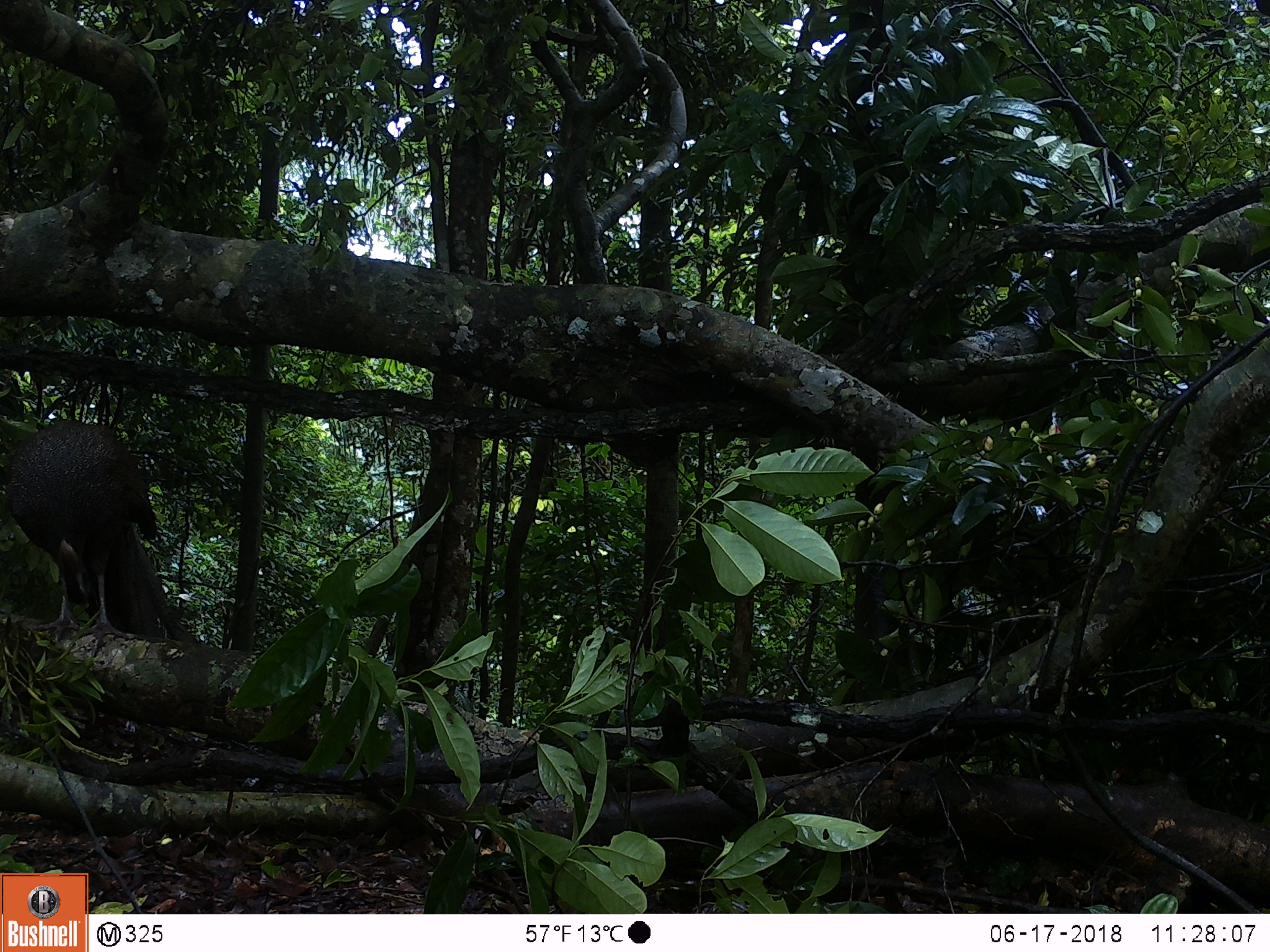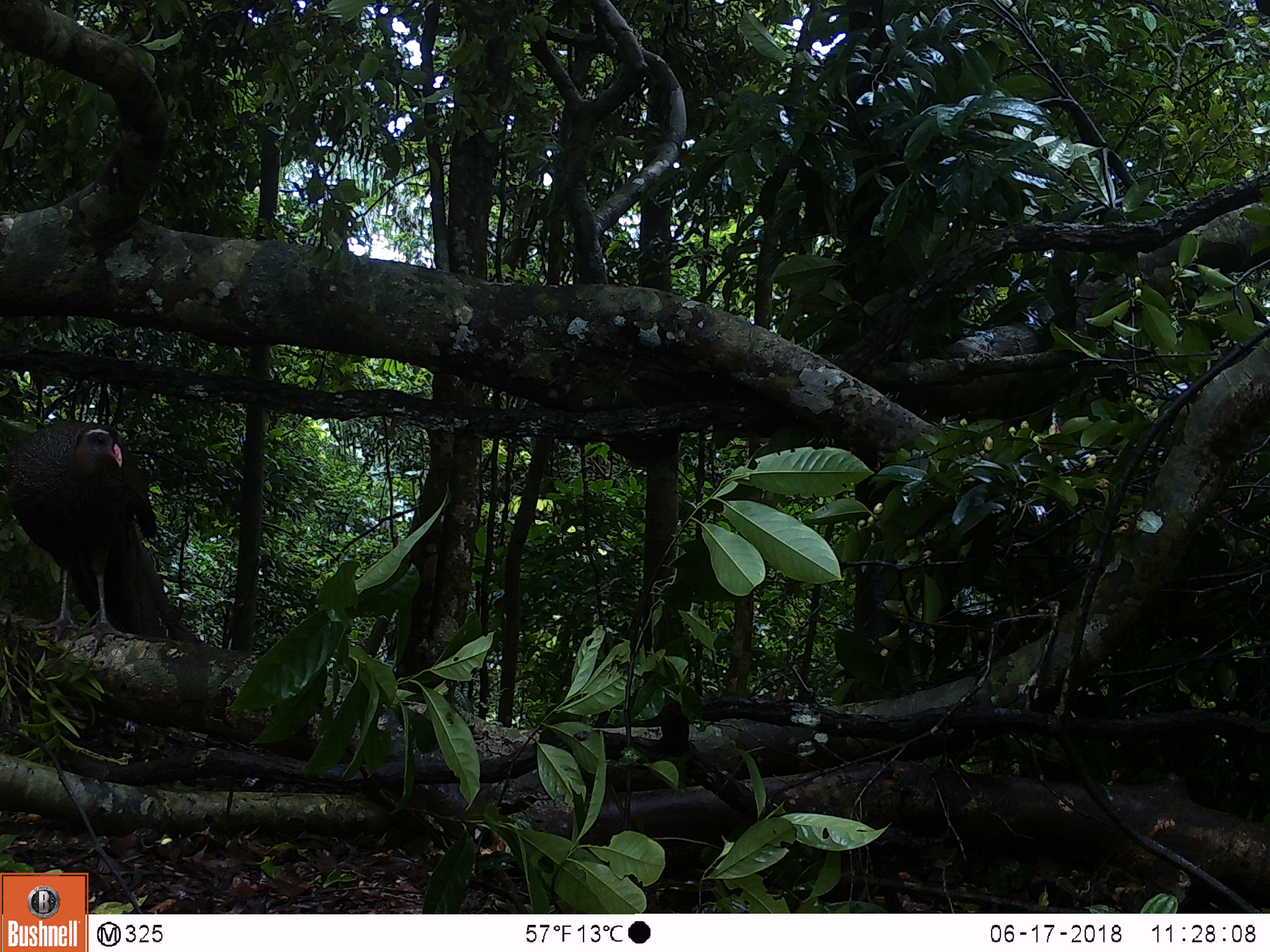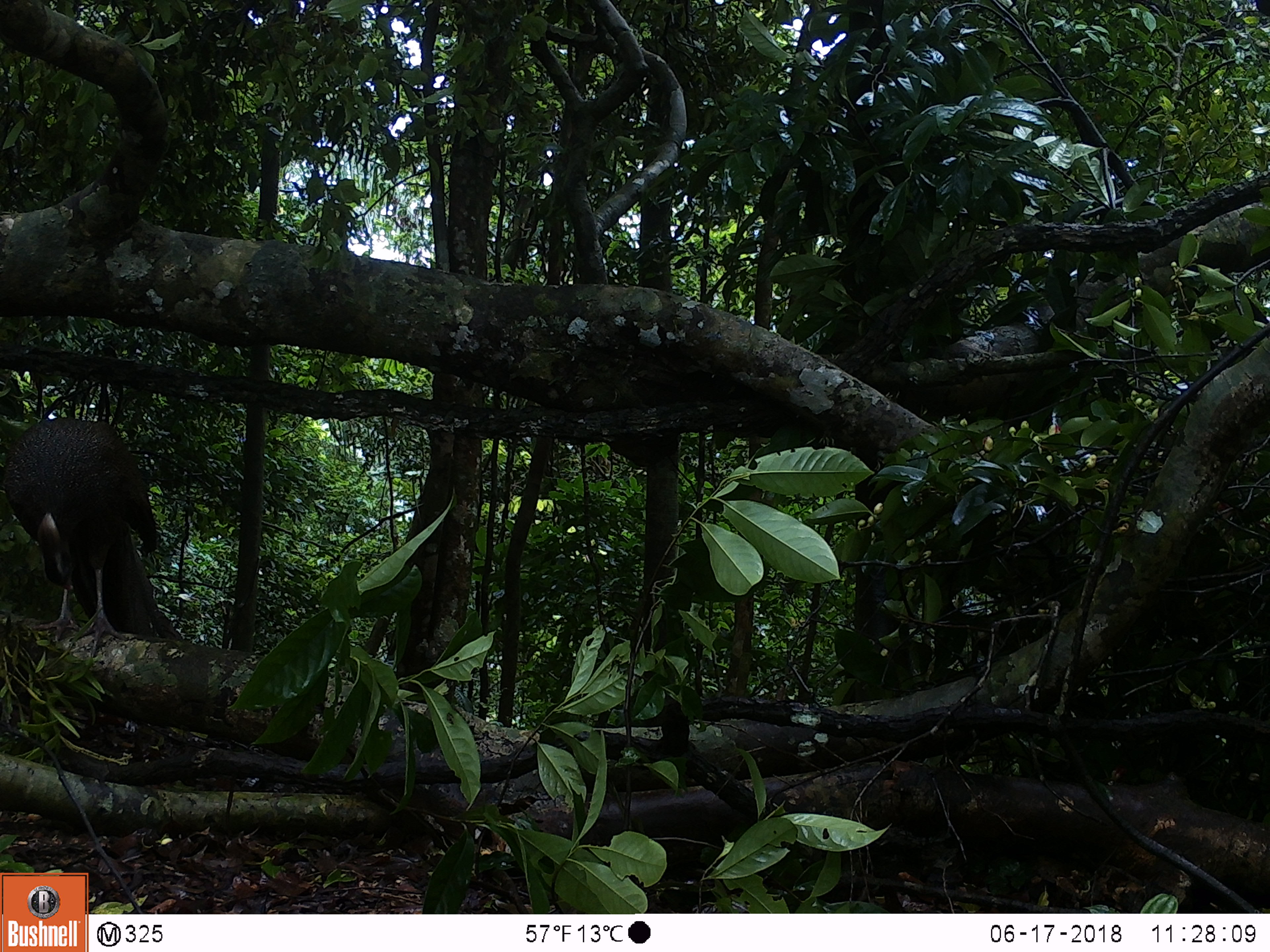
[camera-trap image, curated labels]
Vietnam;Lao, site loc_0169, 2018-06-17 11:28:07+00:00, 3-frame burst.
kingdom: Animalia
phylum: Chordata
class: Aves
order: Galliformes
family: Phasianidae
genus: Rheinardia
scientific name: Rheinardia ocellata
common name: crested argus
Crested argus (Rheinardia ocellata). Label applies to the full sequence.